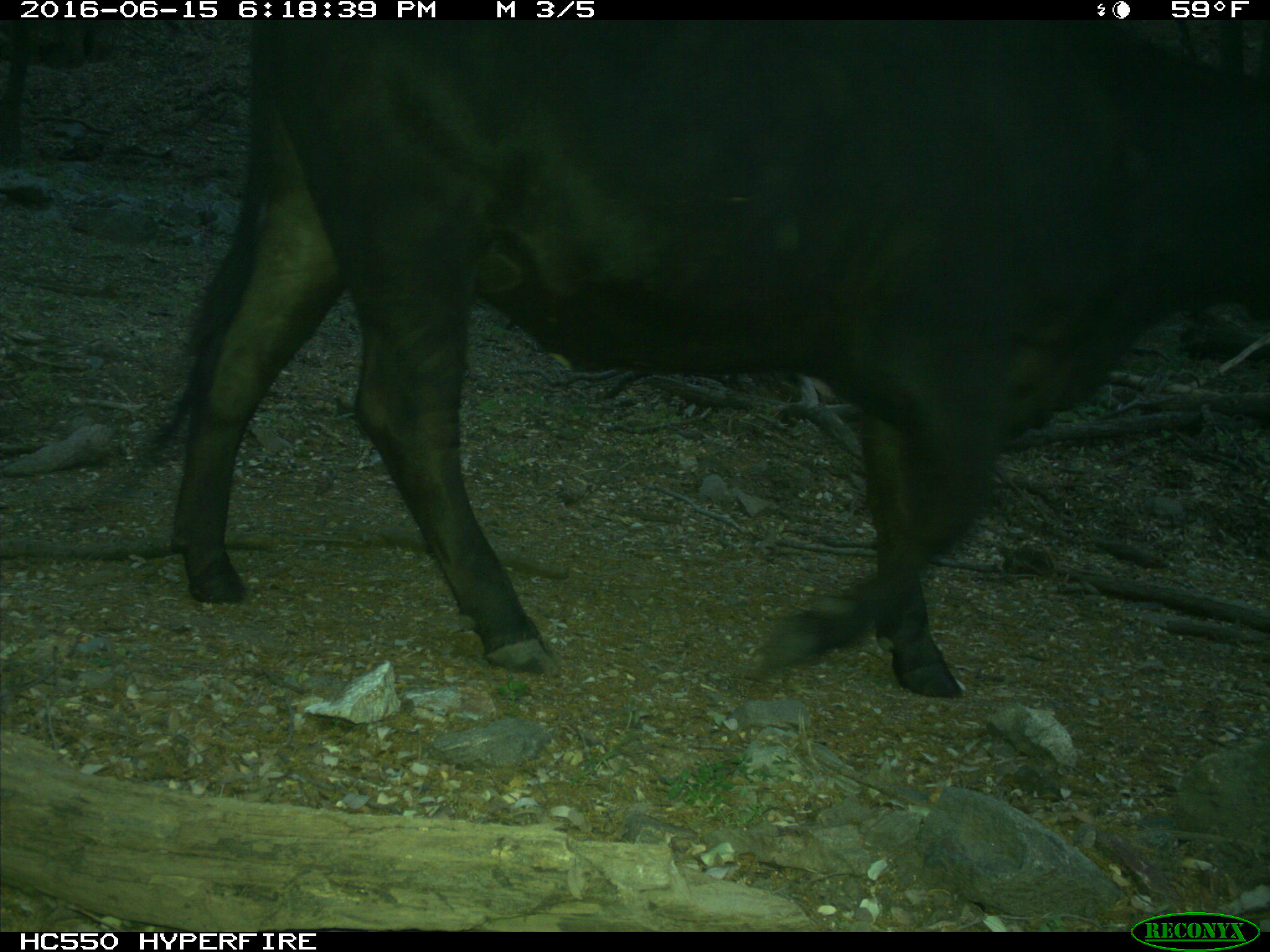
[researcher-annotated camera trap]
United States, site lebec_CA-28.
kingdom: Animalia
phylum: Chordata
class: Mammalia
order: Artiodactyla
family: Bovidae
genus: Bos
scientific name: Bos taurus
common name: domestic cow